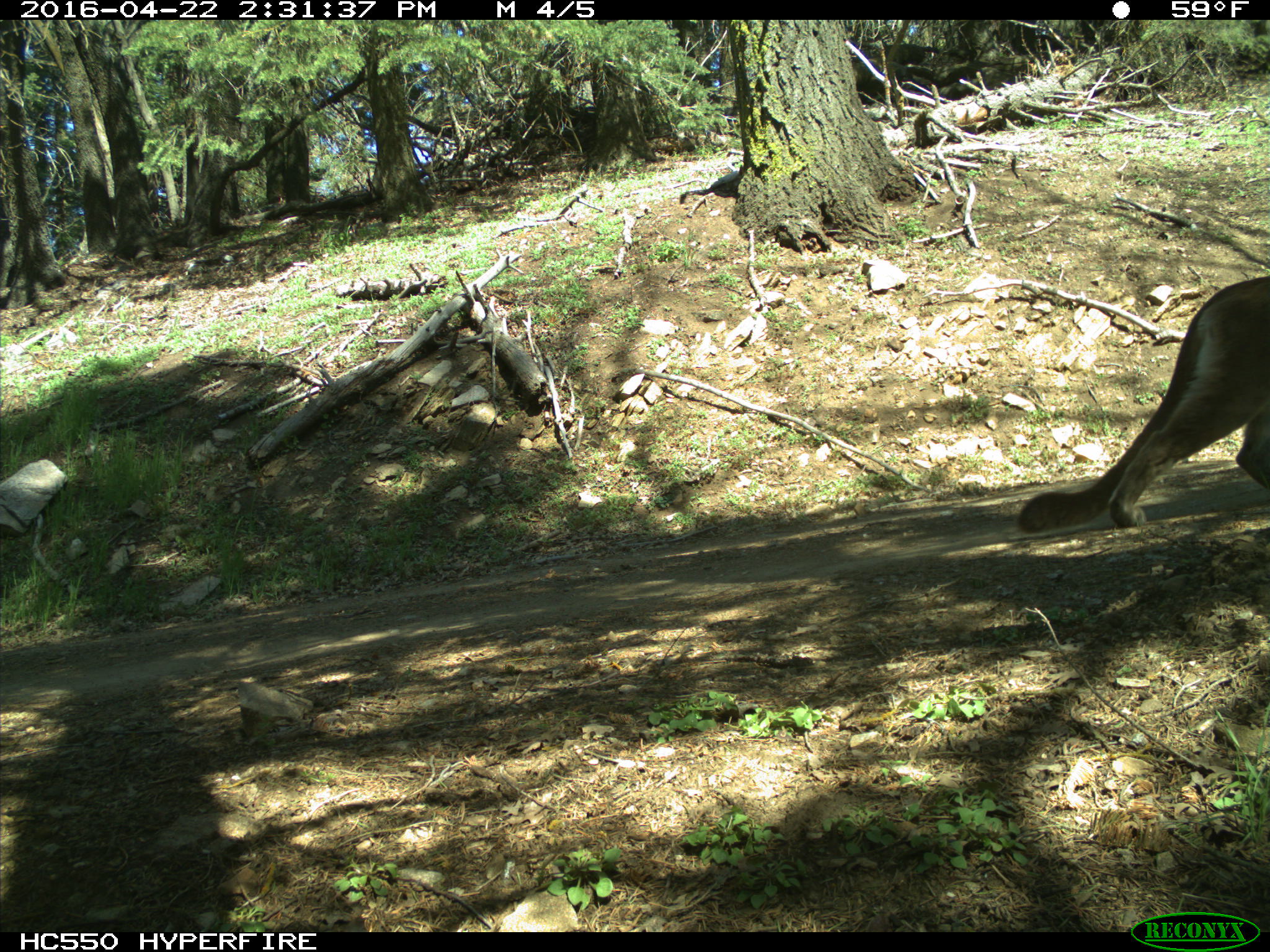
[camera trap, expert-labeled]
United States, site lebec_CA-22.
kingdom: Animalia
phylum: Chordata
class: Mammalia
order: Carnivora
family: Felidae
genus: Puma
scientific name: Puma concolor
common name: mountain lion